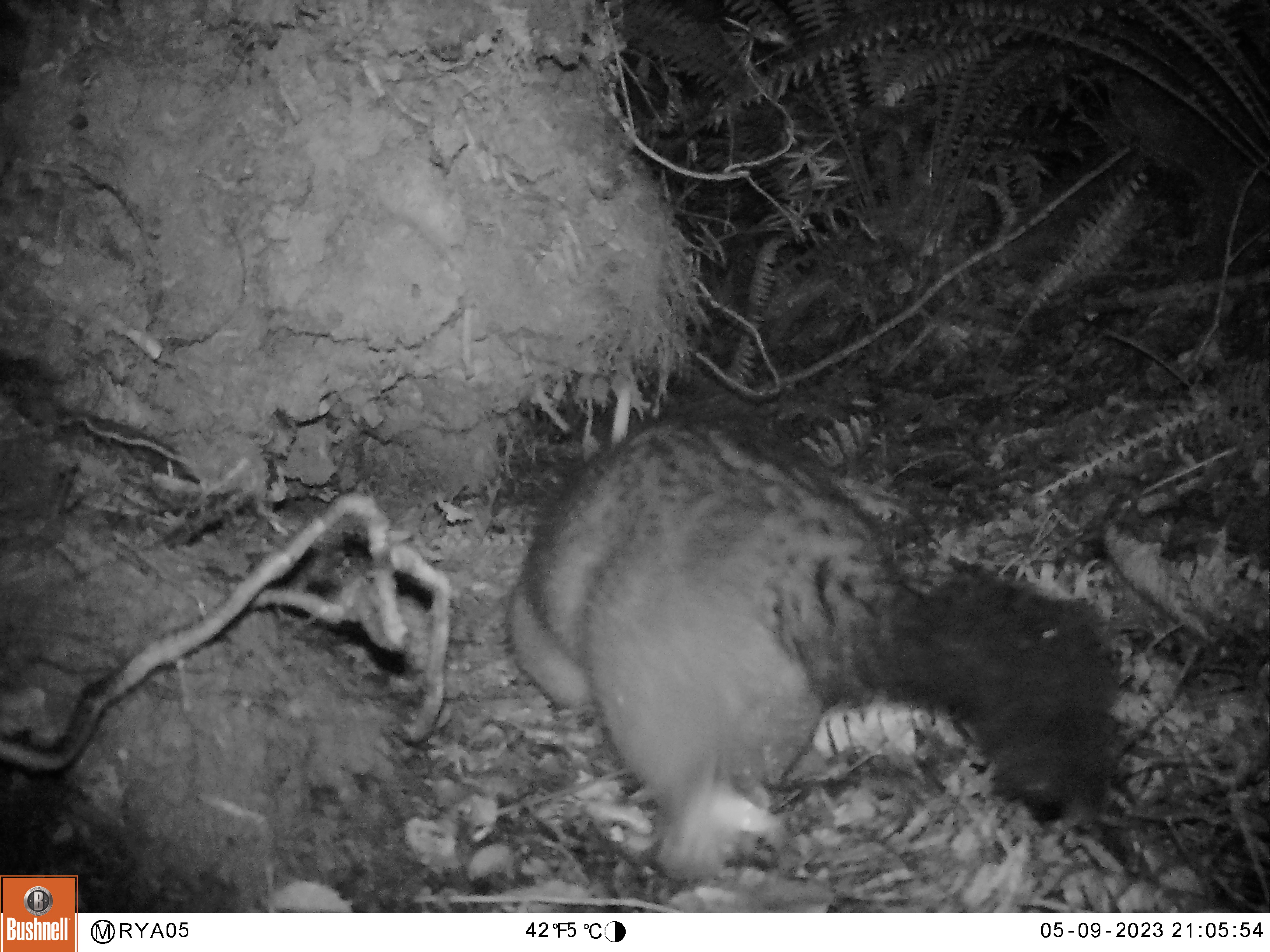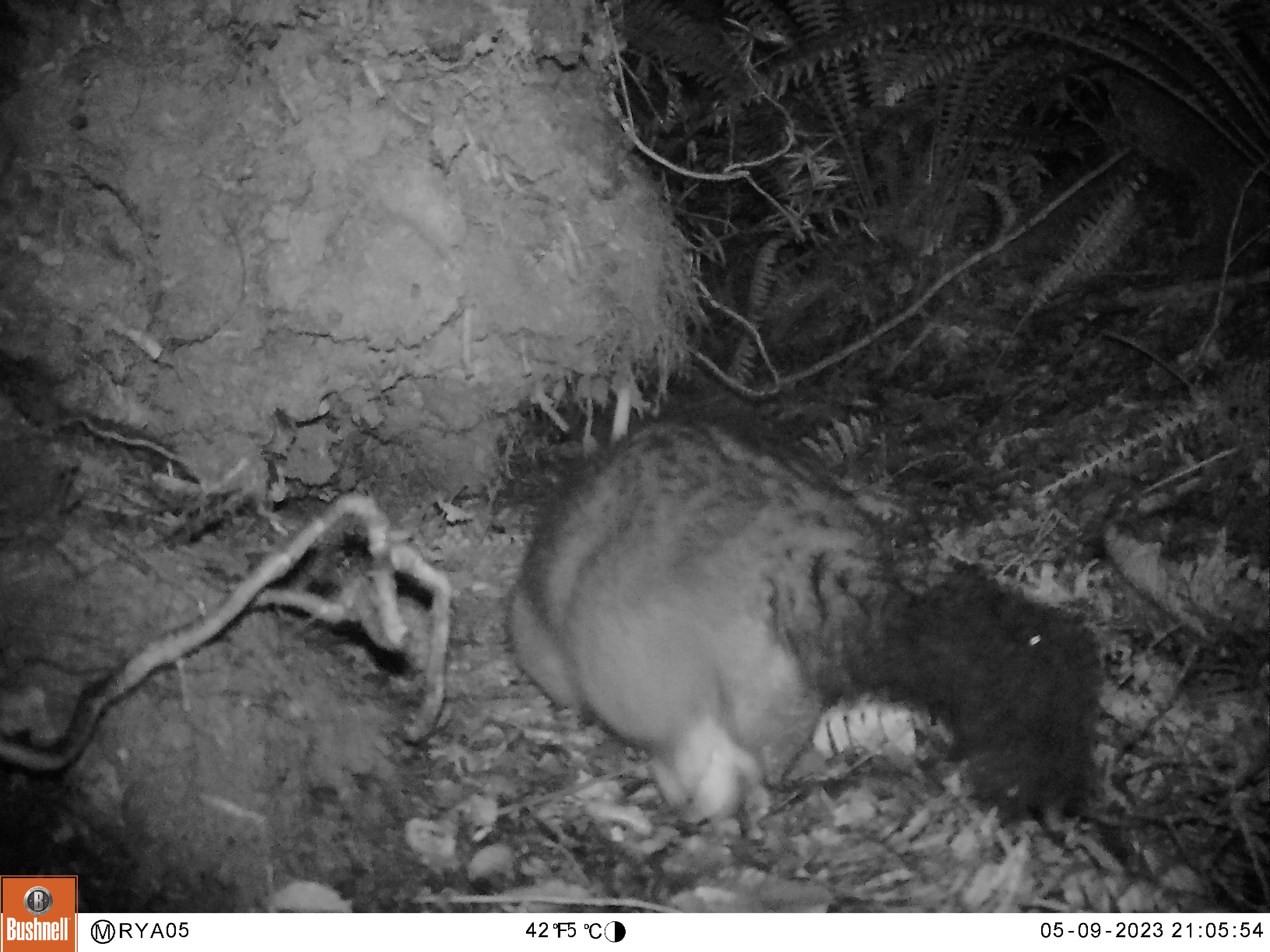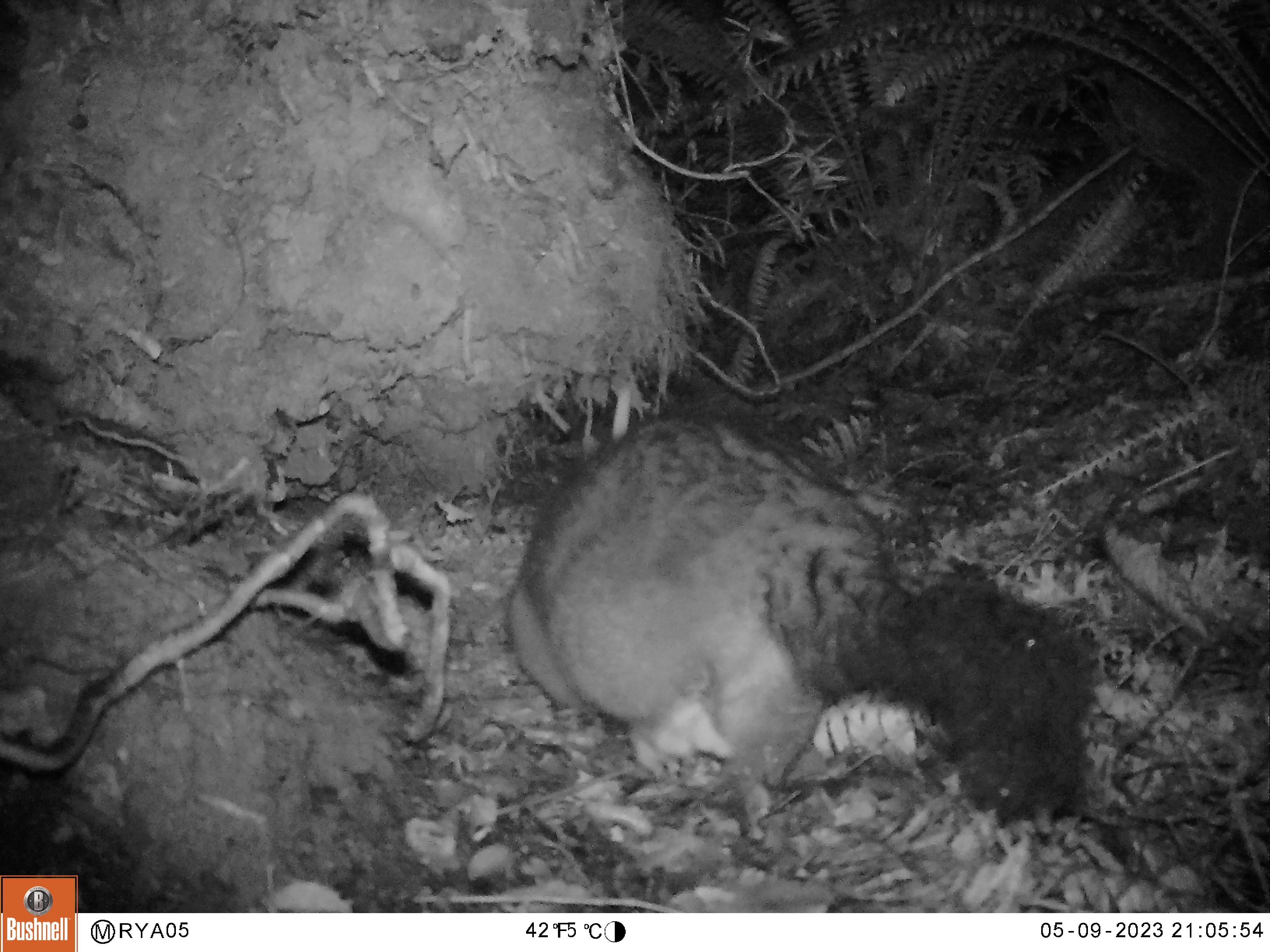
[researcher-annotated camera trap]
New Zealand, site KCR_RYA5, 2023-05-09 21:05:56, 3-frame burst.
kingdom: Animalia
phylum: Chordata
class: Mammalia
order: Diprotodontia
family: Phalangeridae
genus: Trichosurus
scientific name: Trichosurus vulpecula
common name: common brushtail possum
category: possum